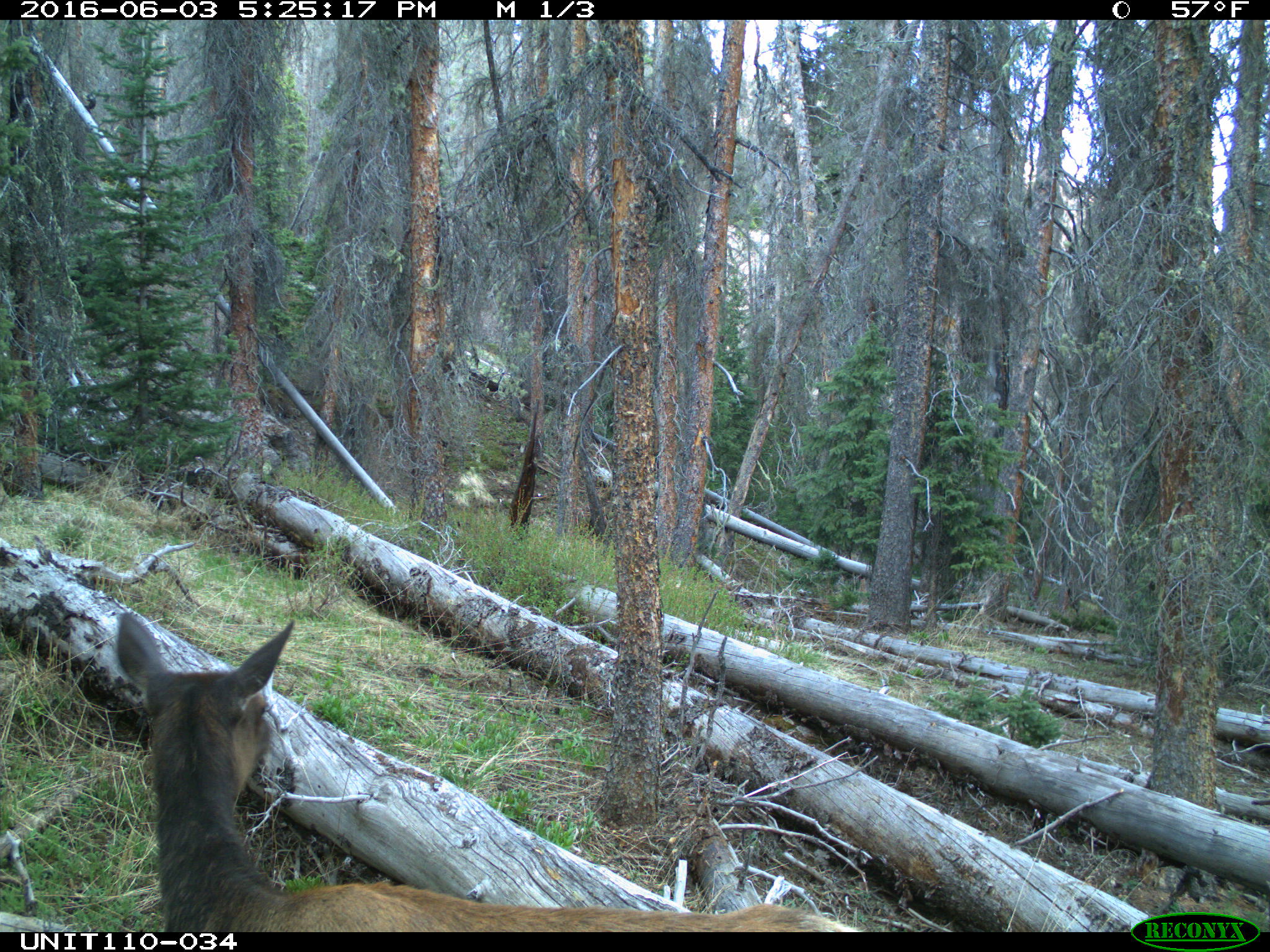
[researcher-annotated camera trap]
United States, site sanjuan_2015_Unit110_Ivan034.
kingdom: Animalia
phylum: Chordata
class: Mammalia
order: Artiodactyla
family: Cervidae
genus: Cervus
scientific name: Cervus elaphus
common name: red deer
Cervus elaphus (red deer).